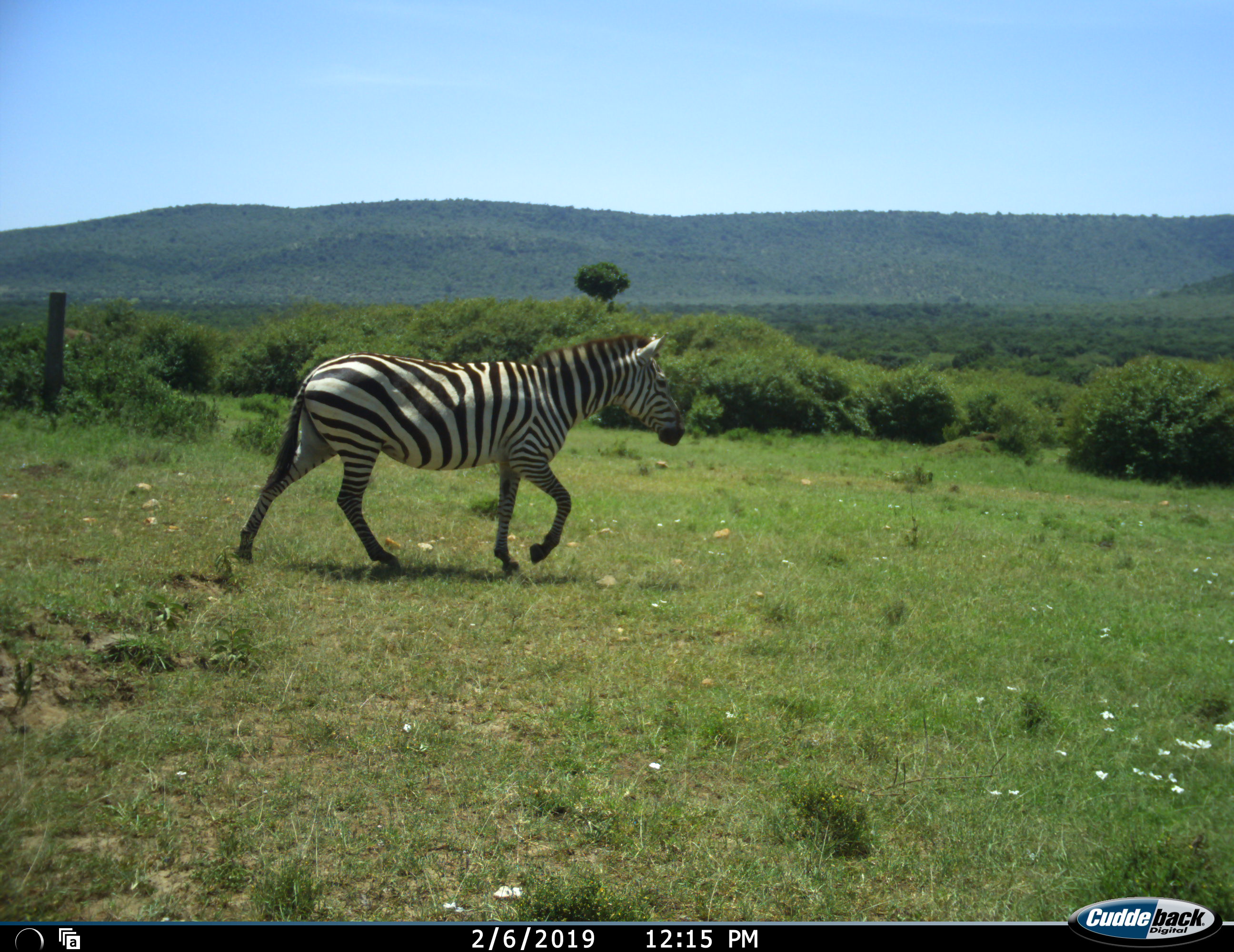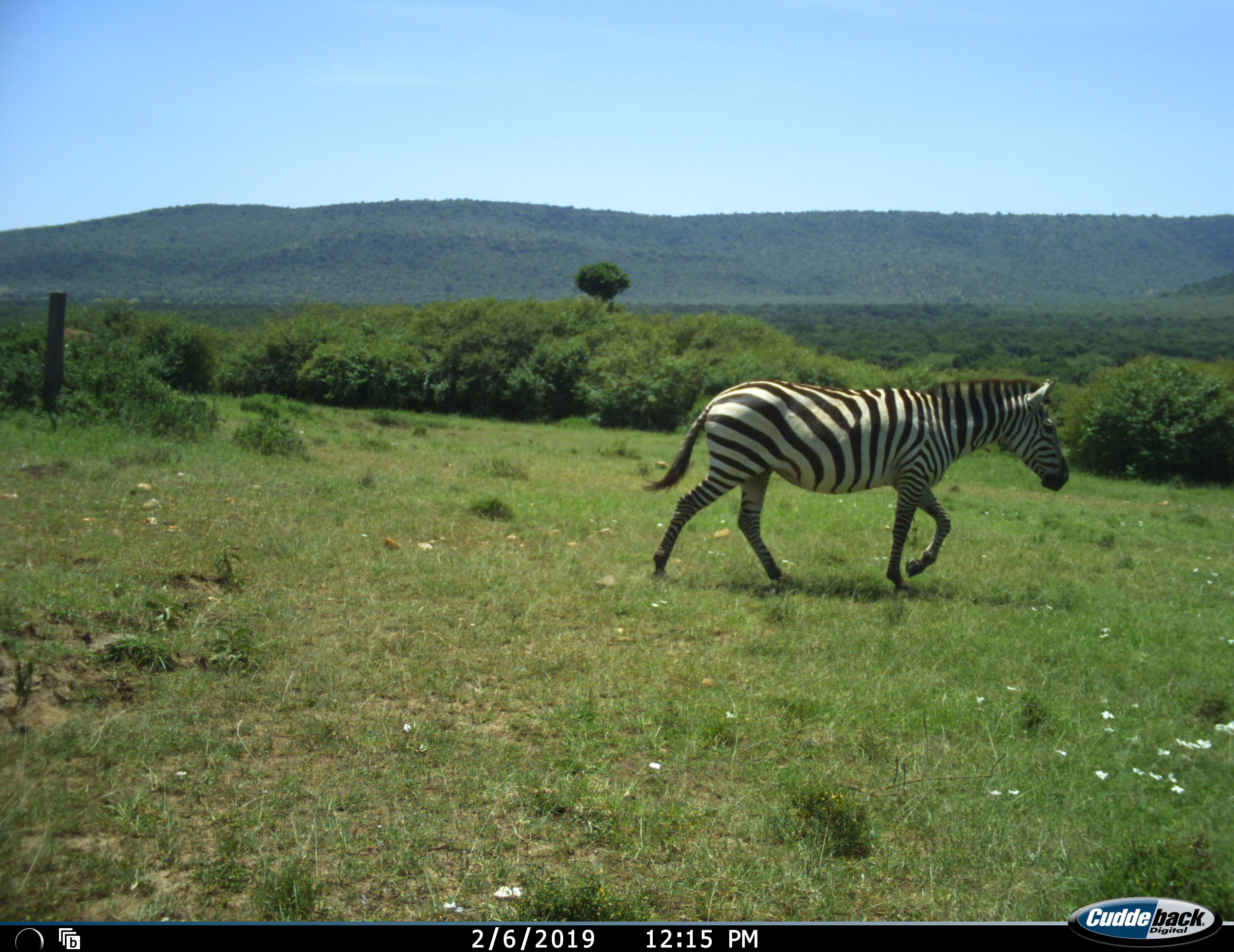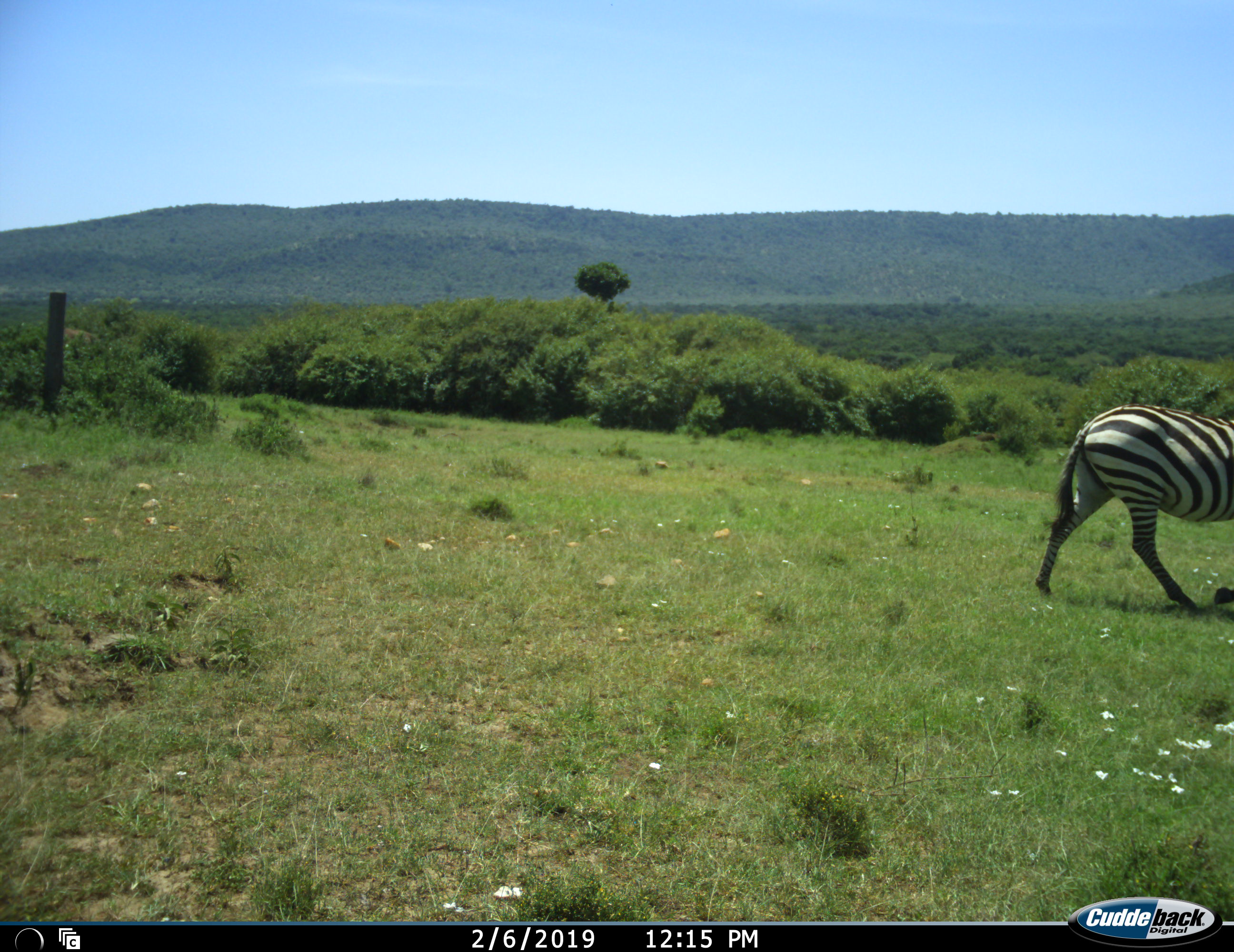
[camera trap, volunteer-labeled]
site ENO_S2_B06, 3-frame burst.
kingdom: Animalia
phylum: Chordata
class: Mammalia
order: Perissodactyla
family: Equidae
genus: Equus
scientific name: Equus quagga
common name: plains zebra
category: zebraplains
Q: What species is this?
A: Zebraplains (plains zebra) (Equus quagga).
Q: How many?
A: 1.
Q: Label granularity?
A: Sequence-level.